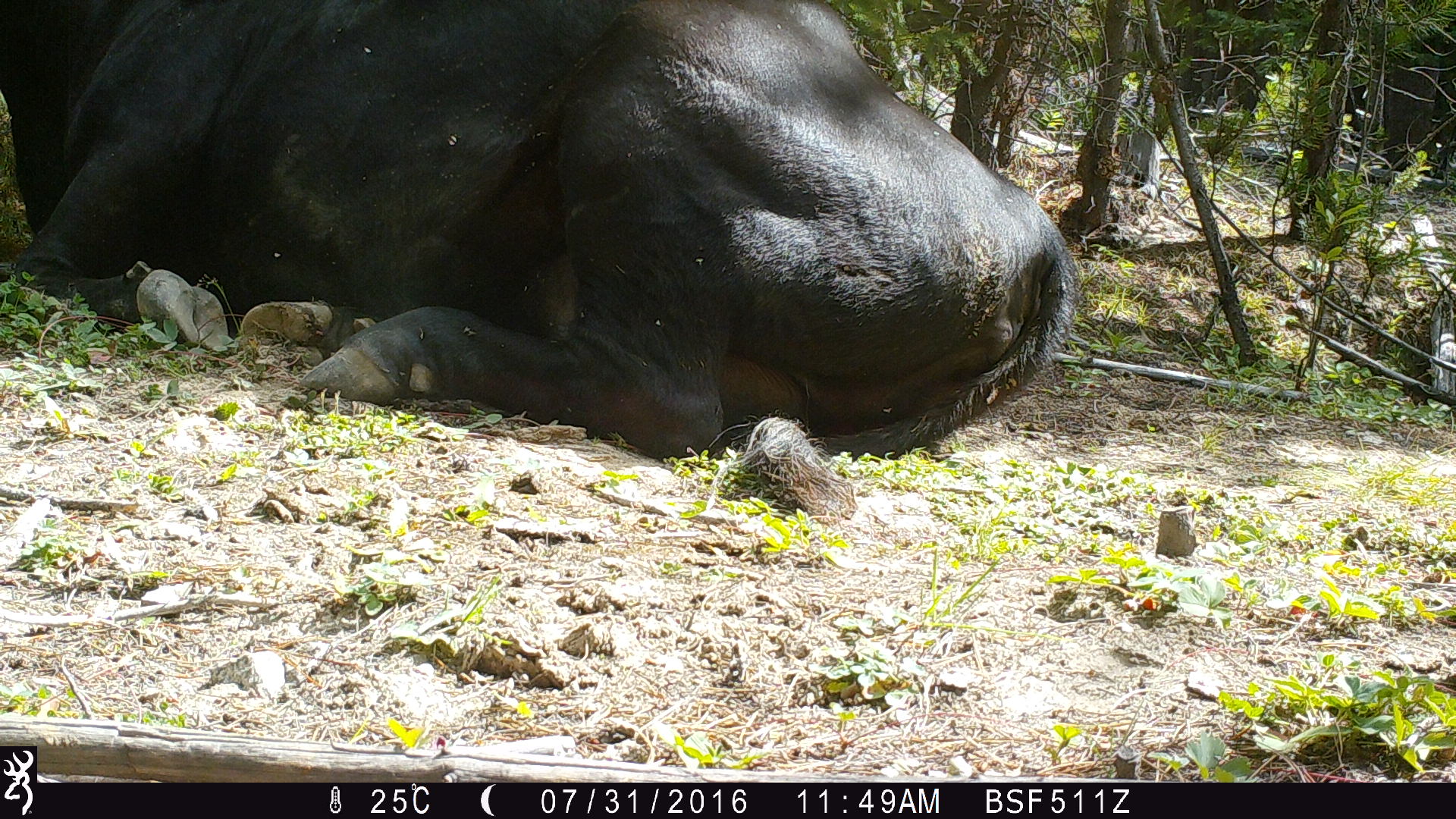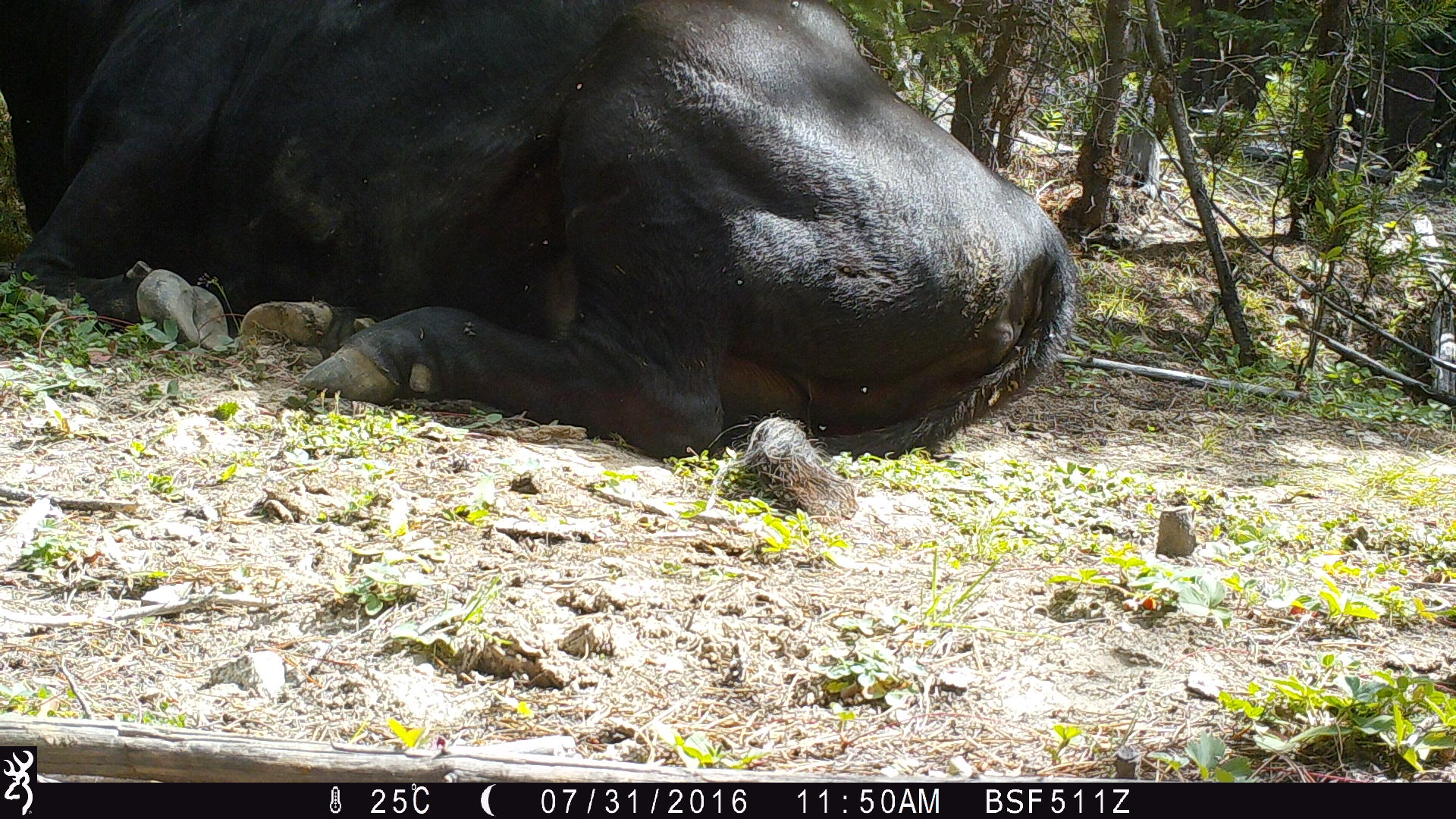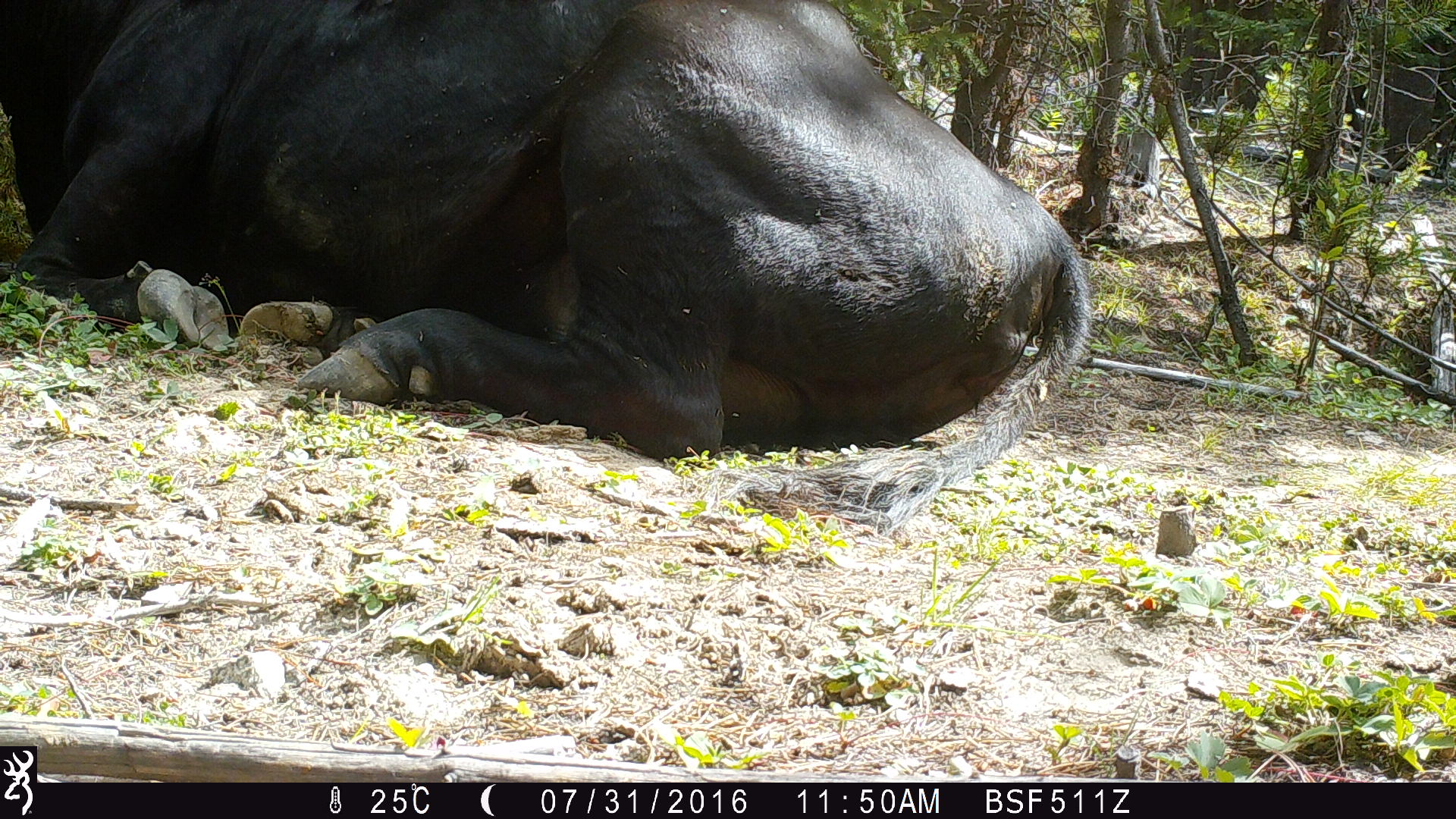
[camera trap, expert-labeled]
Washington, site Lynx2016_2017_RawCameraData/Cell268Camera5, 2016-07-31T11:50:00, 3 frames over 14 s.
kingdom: Animalia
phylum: Chordata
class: Mammalia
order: Artiodactyla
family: Bovidae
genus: Bos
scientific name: Bos taurus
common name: domestic cattle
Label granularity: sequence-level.